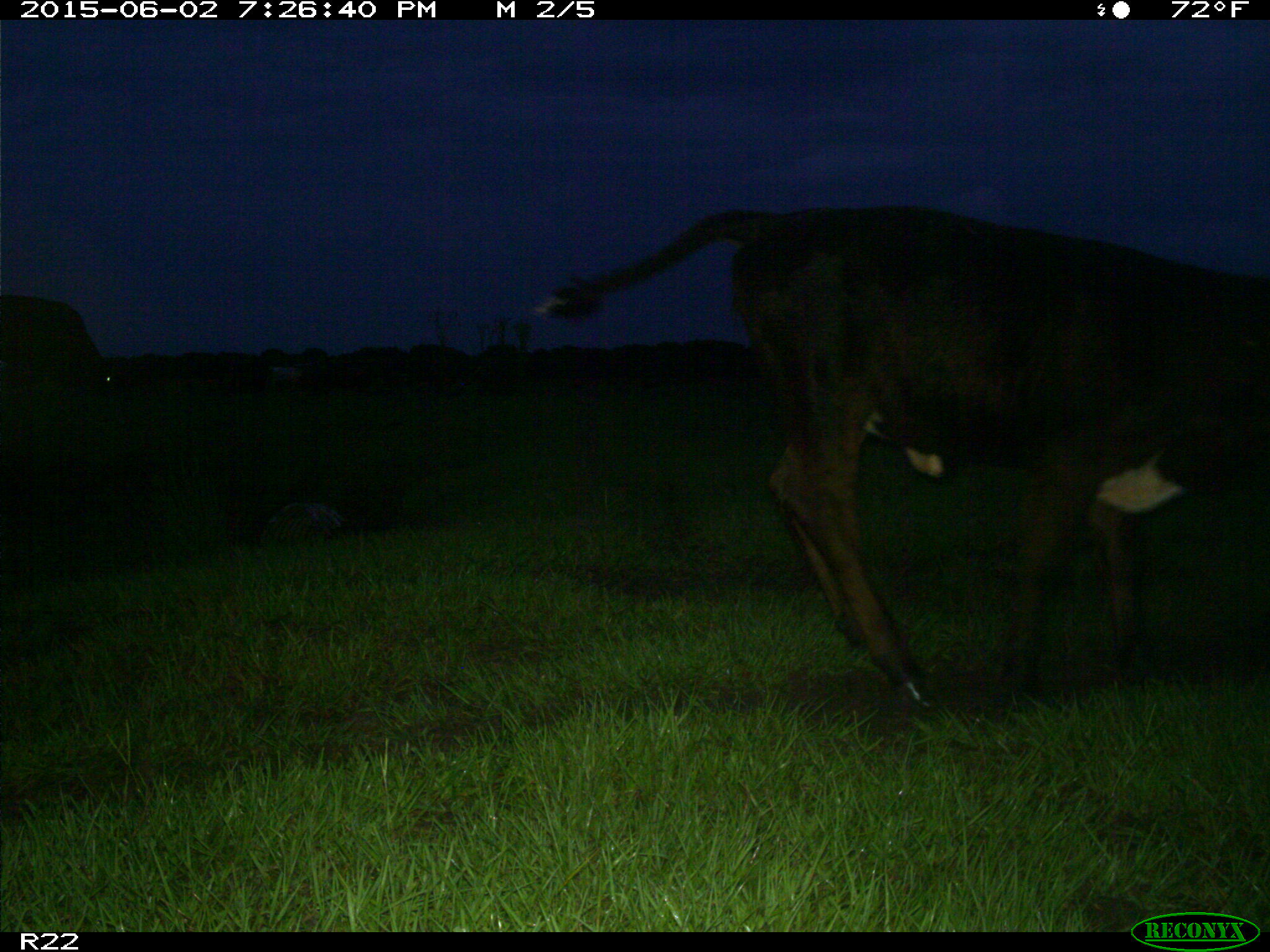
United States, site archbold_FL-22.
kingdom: Animalia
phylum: Chordata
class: Mammalia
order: Artiodactyla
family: Bovidae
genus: Bos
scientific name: Bos taurus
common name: domestic cow